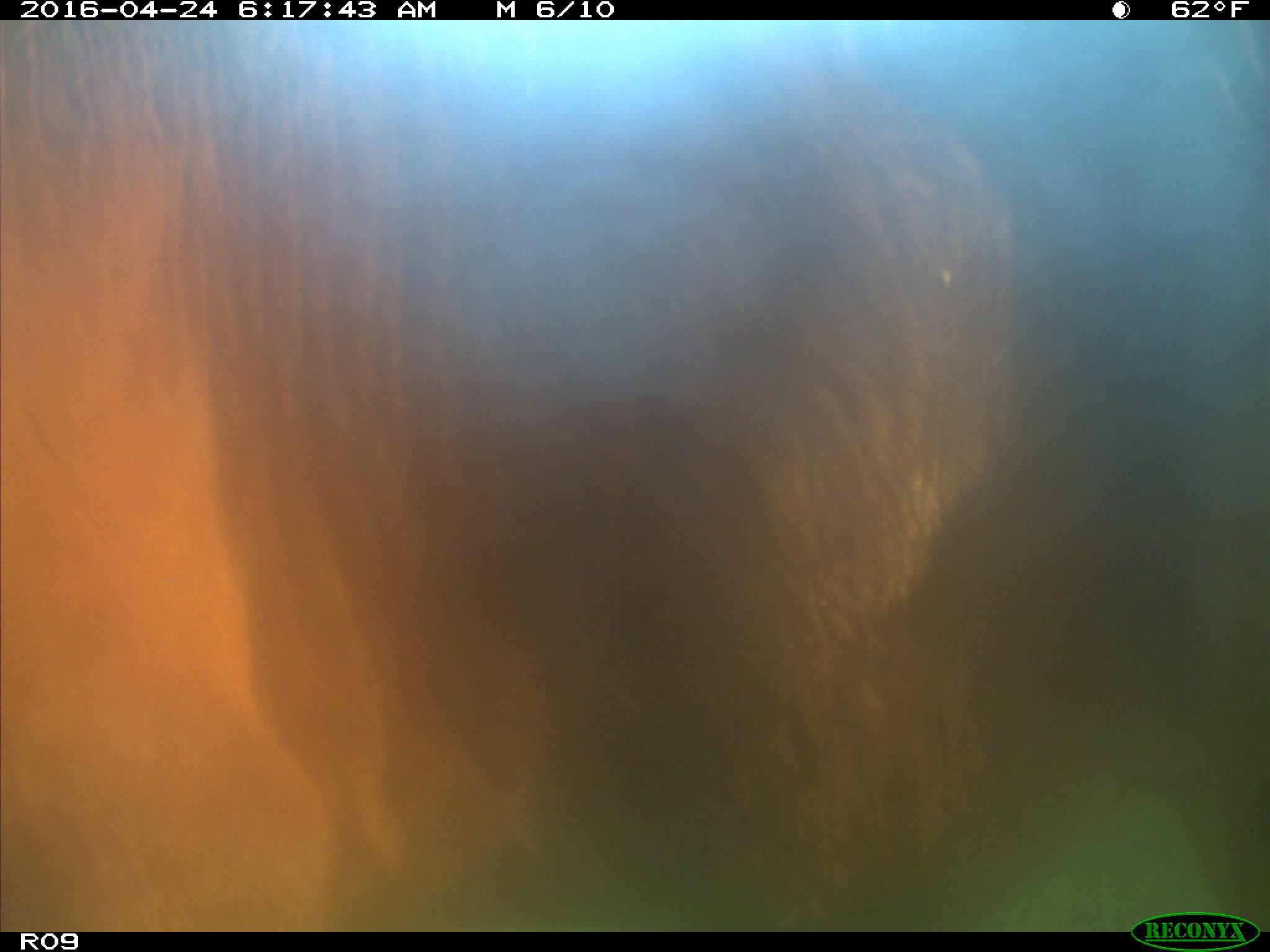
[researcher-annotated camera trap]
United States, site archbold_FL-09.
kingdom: Animalia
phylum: Chordata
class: Mammalia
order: Artiodactyla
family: Bovidae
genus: Bos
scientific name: Bos taurus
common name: domestic cow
Bos taurus (domestic cow).